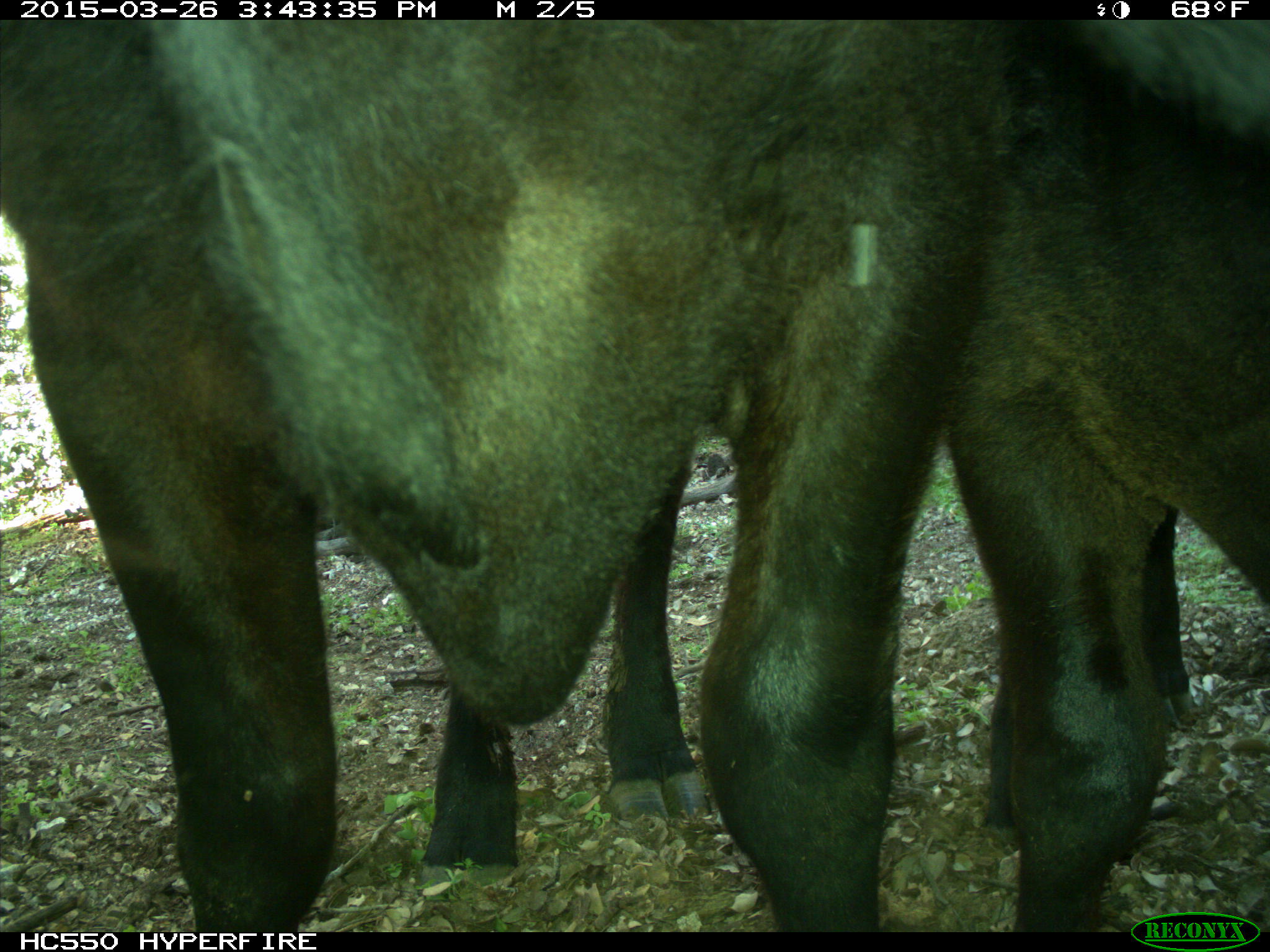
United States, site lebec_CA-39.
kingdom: Animalia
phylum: Chordata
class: Mammalia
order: Artiodactyla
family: Bovidae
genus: Bos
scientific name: Bos taurus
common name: domestic cow